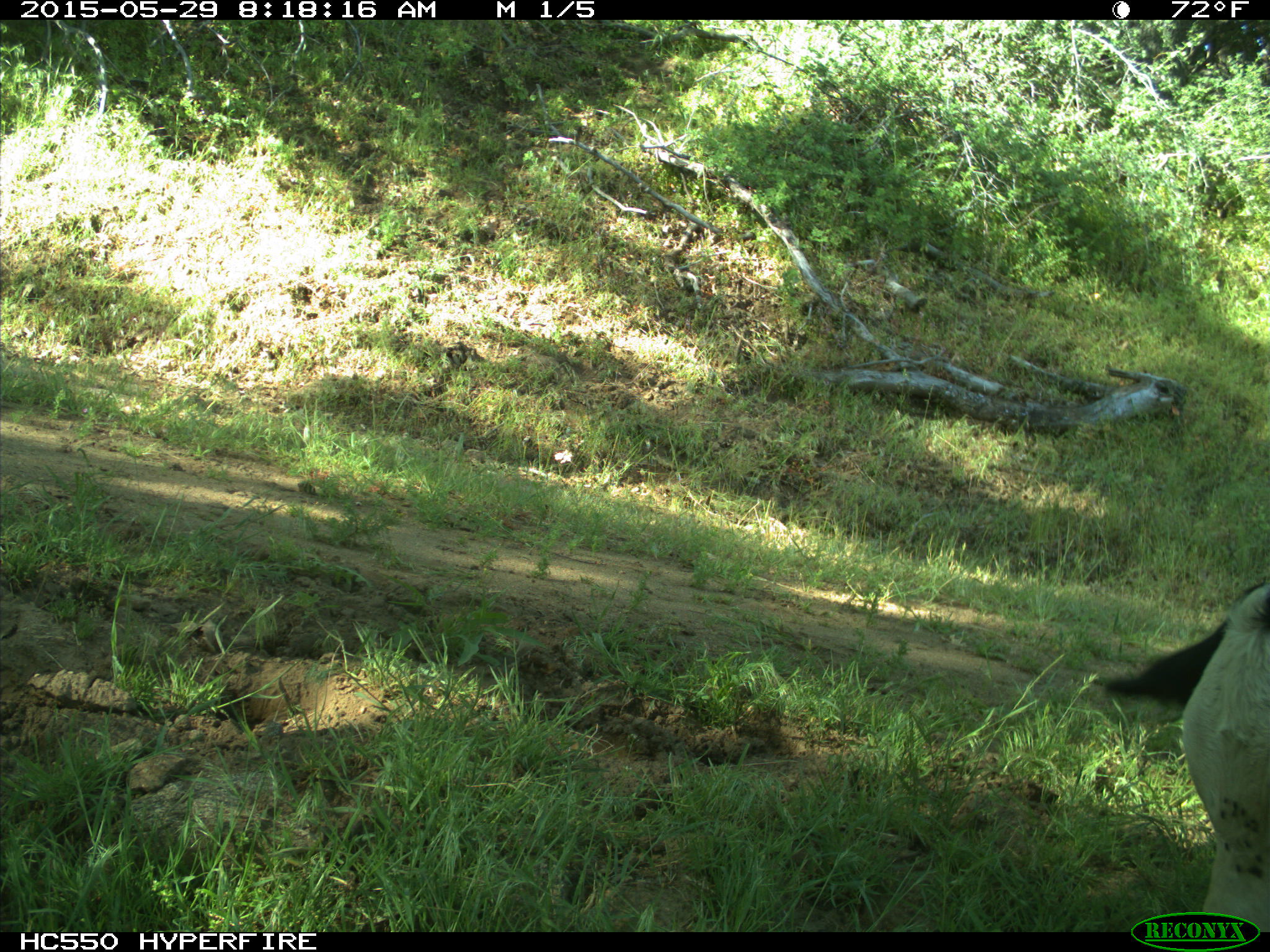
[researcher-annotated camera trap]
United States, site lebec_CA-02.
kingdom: Animalia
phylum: Chordata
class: Mammalia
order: Artiodactyla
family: Bovidae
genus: Bos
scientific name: Bos taurus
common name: domestic cow